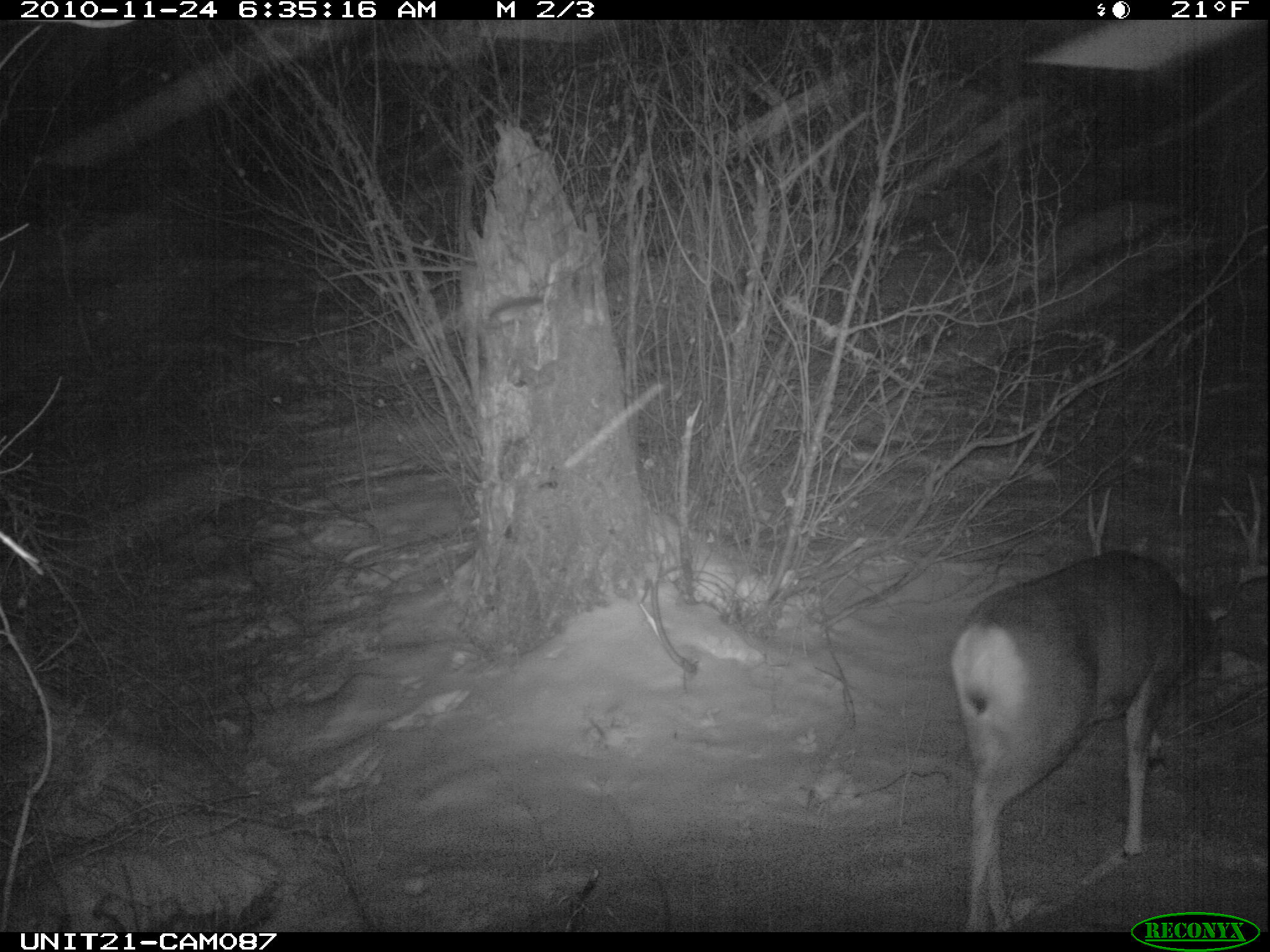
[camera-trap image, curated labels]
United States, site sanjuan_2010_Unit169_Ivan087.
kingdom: Animalia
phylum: Chordata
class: Mammalia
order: Artiodactyla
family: Cervidae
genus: Odocoileus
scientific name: Odocoileus hemionus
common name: mule deer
Odocoileus hemionus (mule deer).